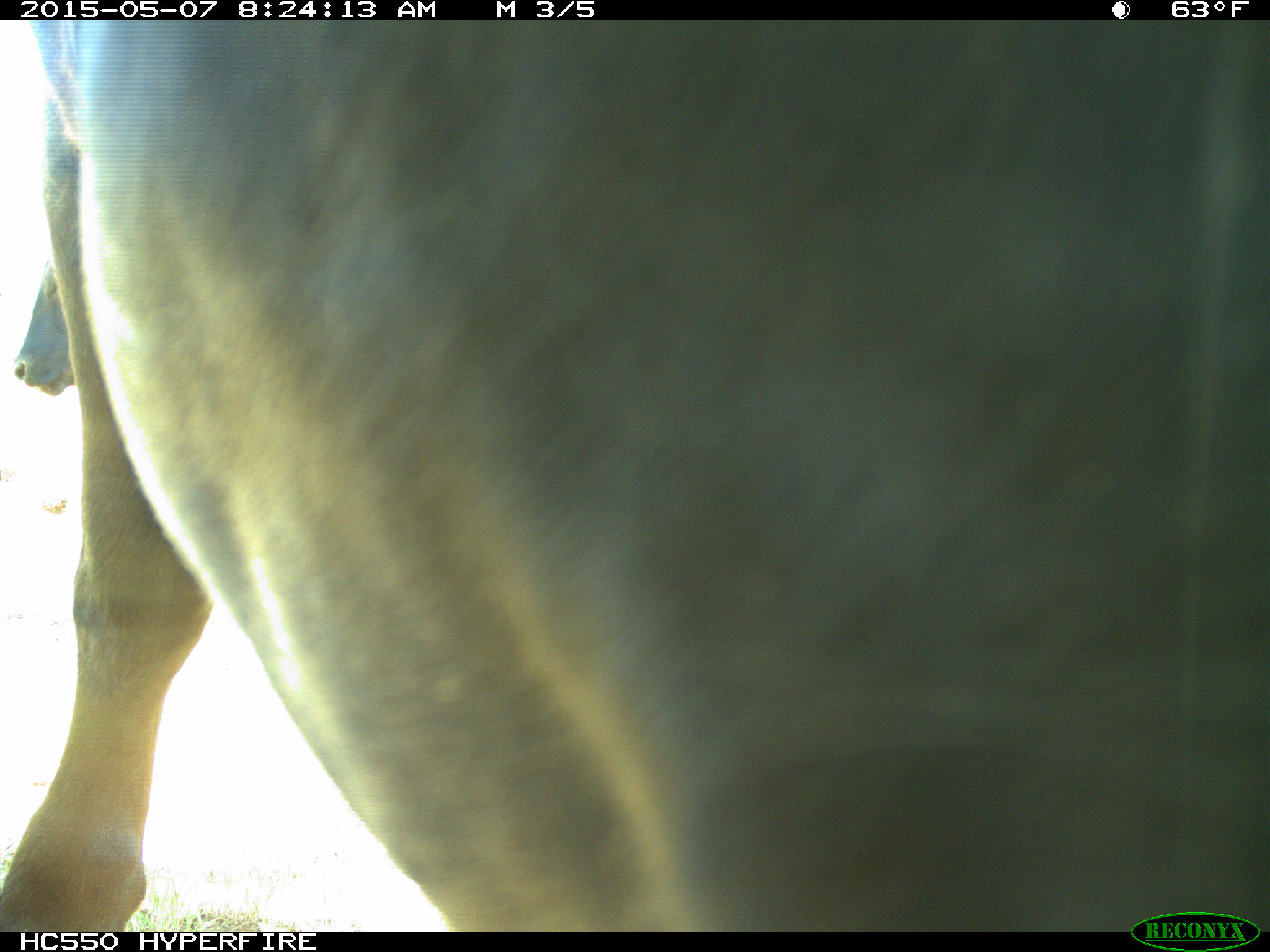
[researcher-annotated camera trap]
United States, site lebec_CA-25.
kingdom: Animalia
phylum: Chordata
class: Mammalia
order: Artiodactyla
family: Bovidae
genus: Bos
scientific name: Bos taurus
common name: domestic cow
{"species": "Bos taurus (domestic cow)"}